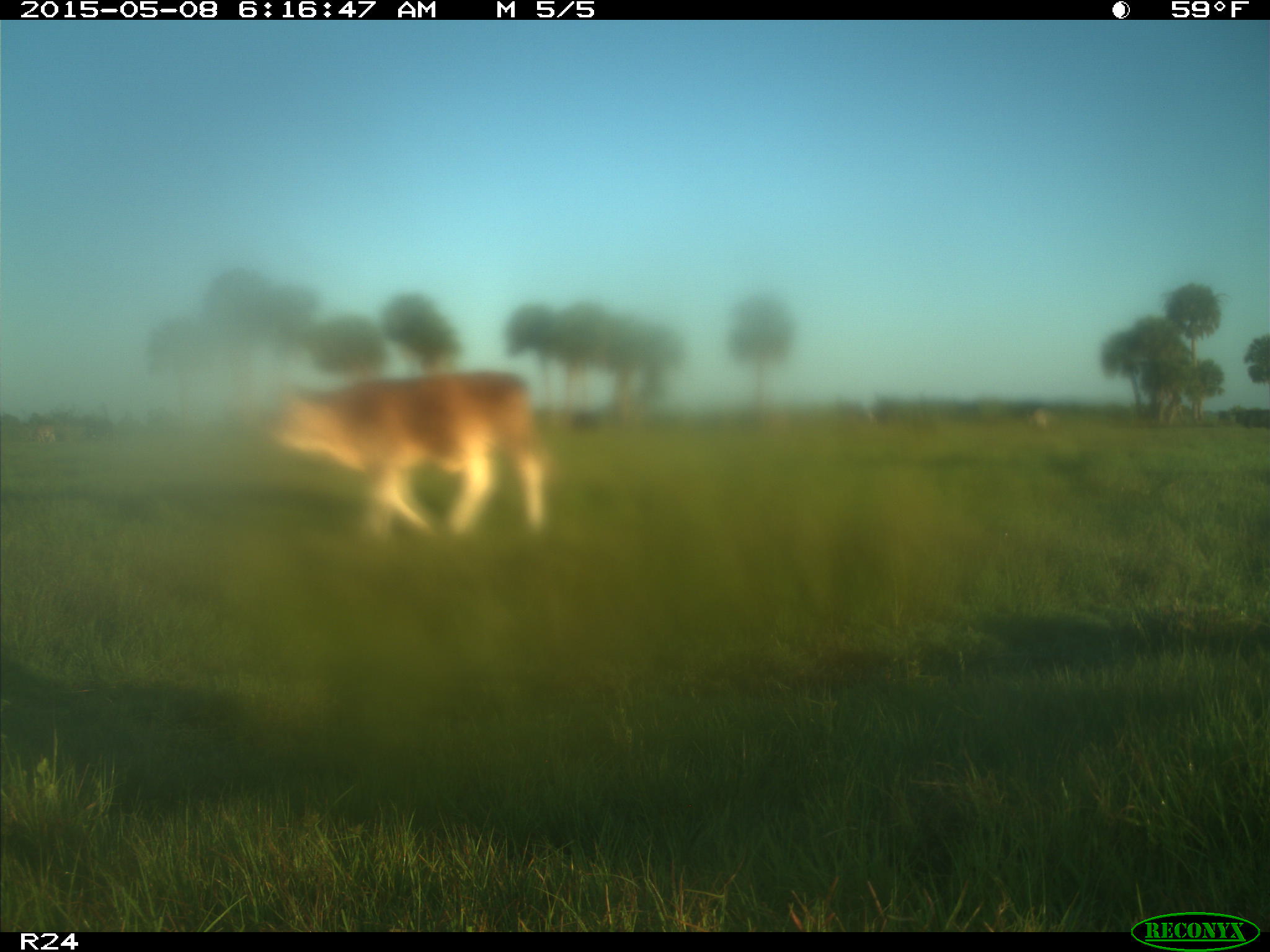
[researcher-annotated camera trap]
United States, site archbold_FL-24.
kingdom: Animalia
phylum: Chordata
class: Mammalia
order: Artiodactyla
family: Bovidae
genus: Bos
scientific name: Bos taurus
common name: domestic cow